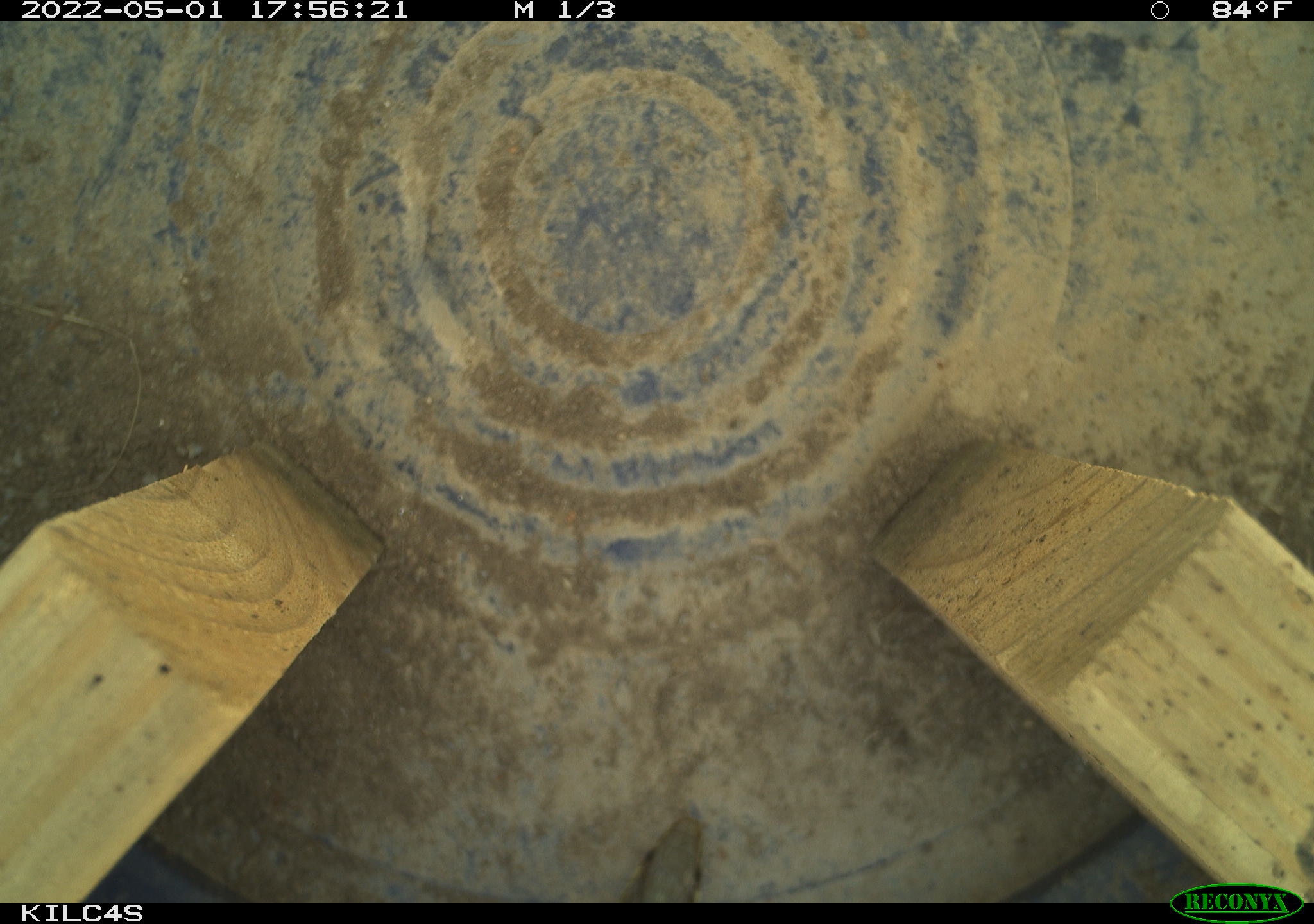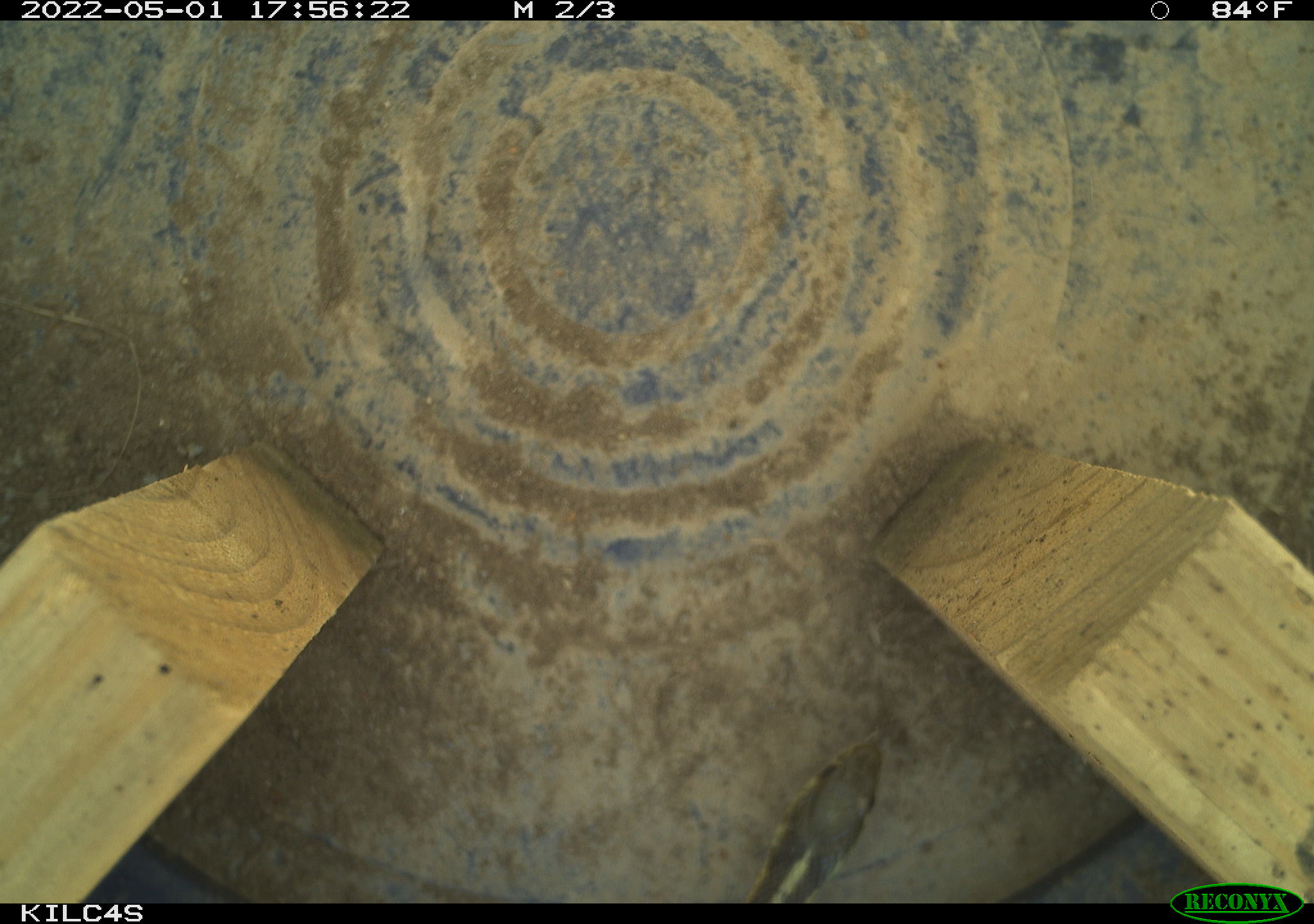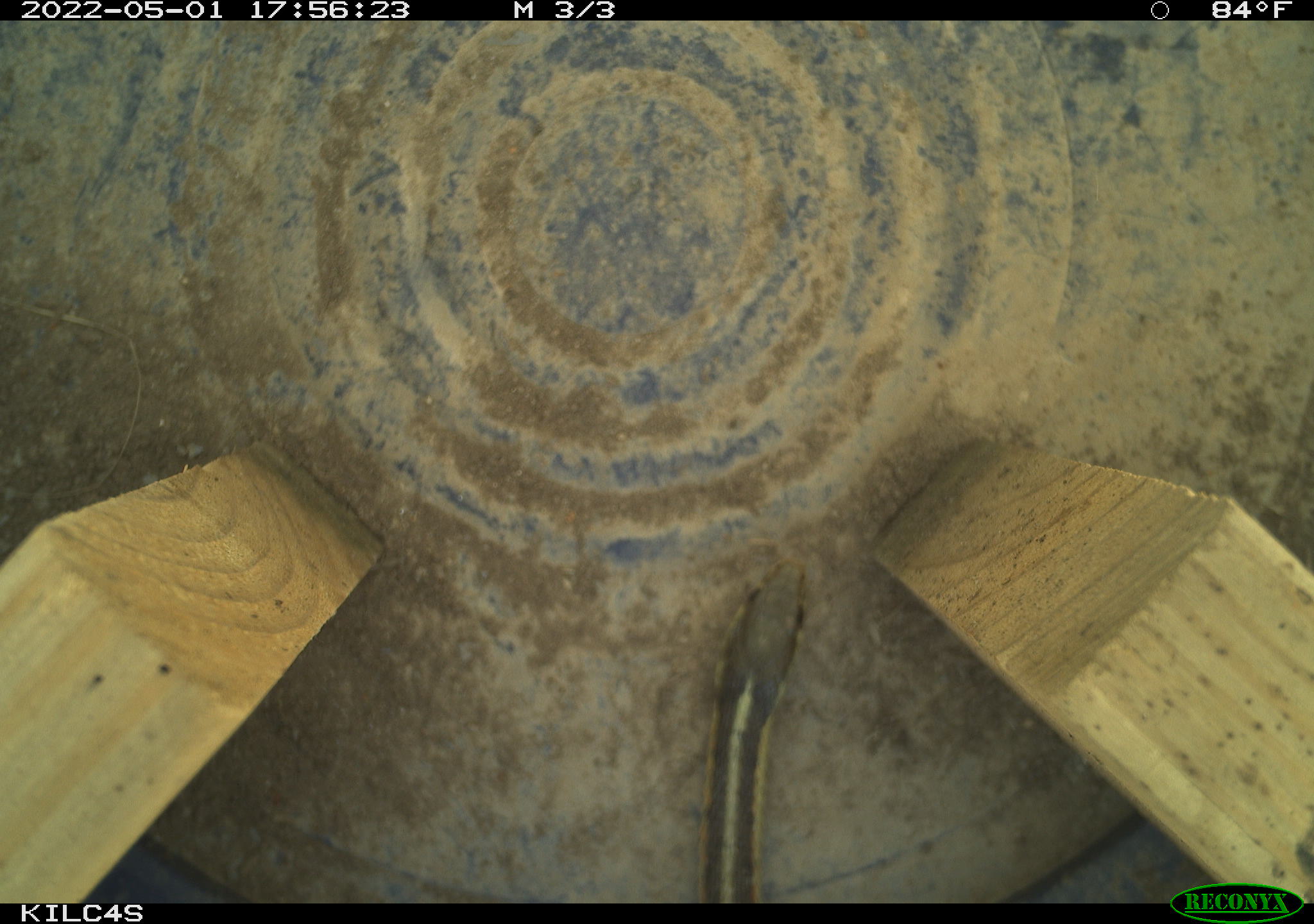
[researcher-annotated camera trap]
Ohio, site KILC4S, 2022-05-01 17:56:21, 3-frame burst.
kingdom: Animalia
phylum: Chordata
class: Reptilia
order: Squamata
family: Colubridae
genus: Thamnophis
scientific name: Thamnophis sirtalis sirtalis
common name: eastern gartersnake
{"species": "eastern gartersnake (Thamnophis sirtalis sirtalis)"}